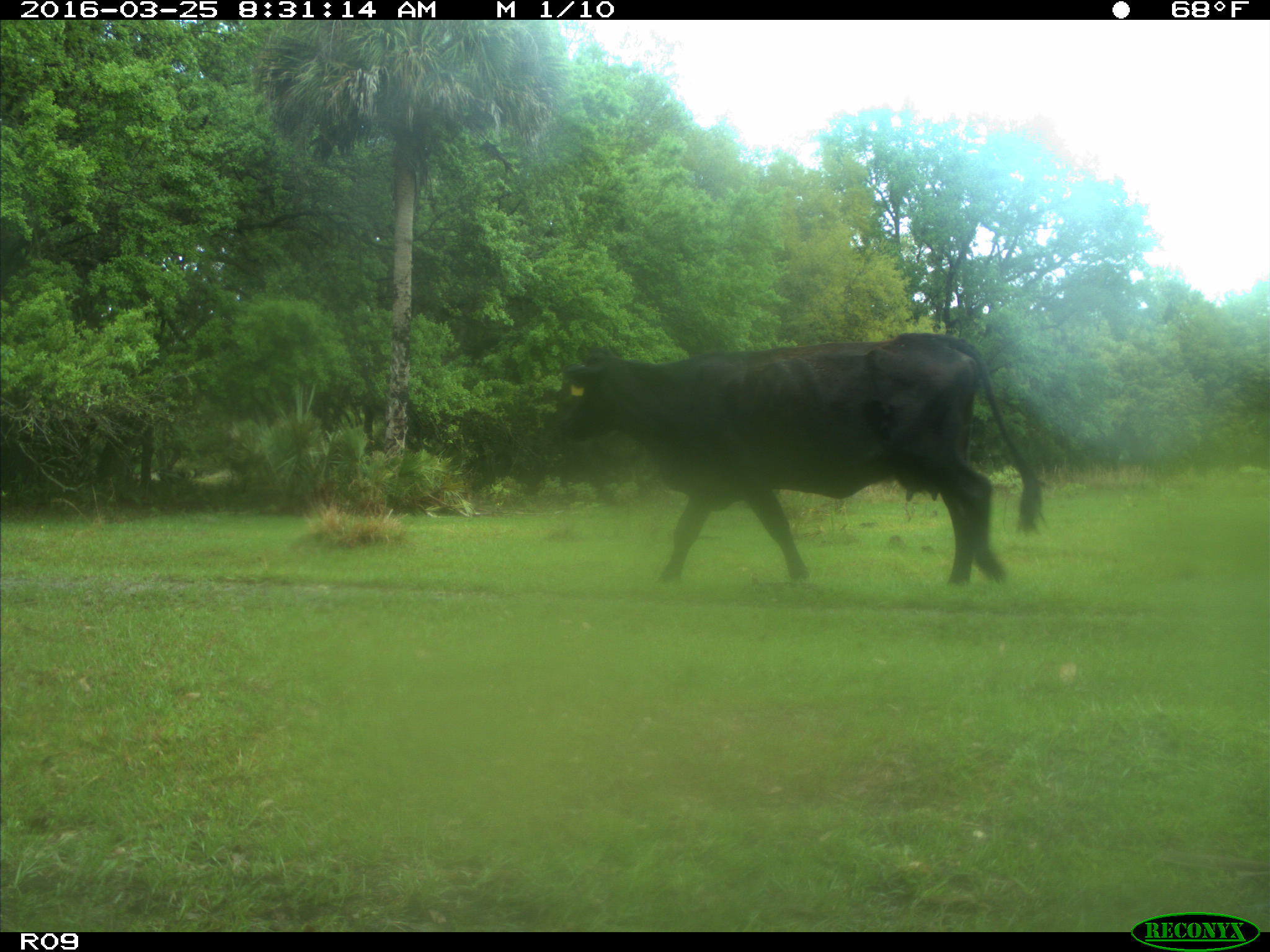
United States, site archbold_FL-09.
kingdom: Animalia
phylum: Chordata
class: Mammalia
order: Artiodactyla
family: Bovidae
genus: Bos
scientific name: Bos taurus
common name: domestic cow